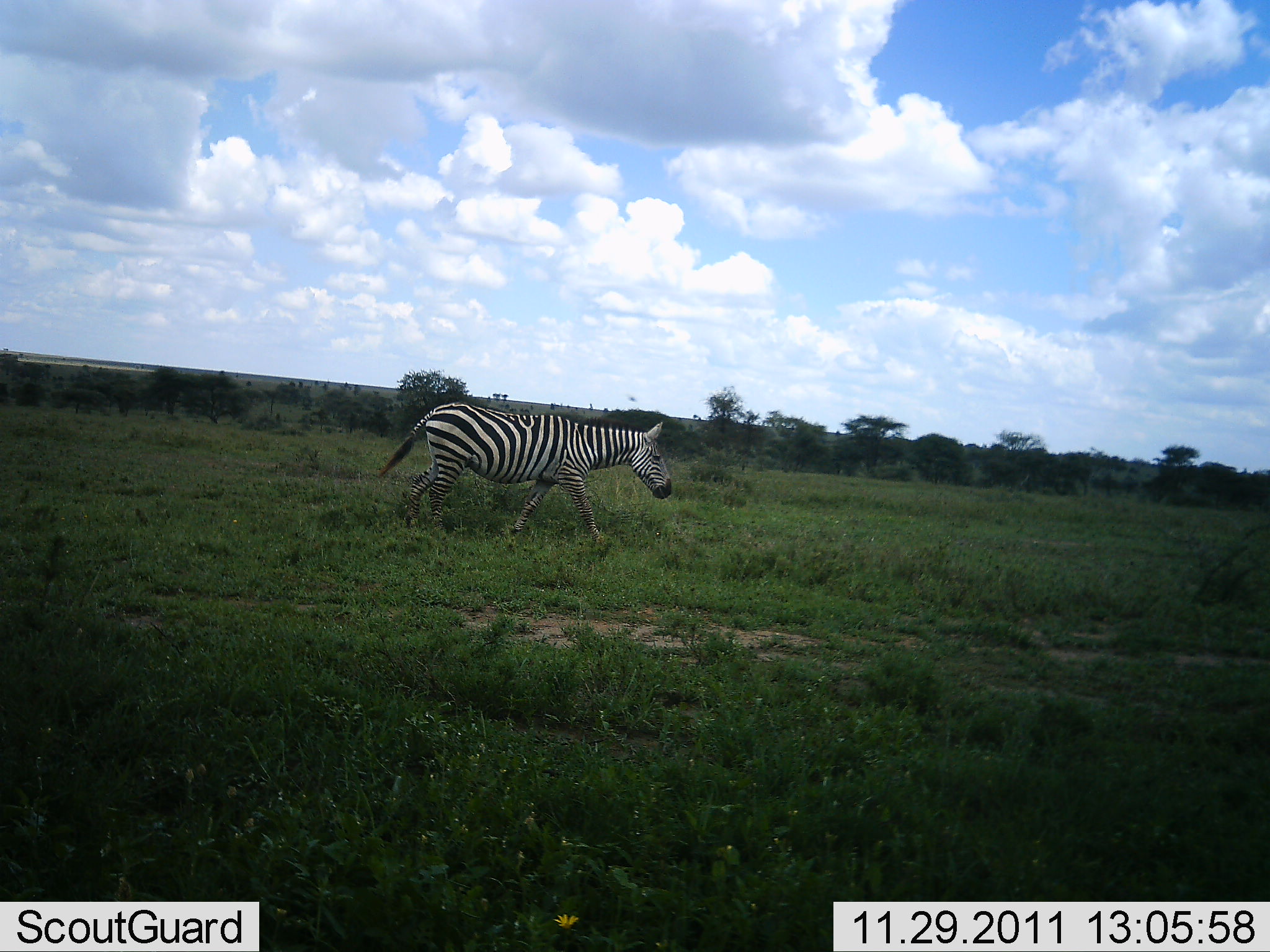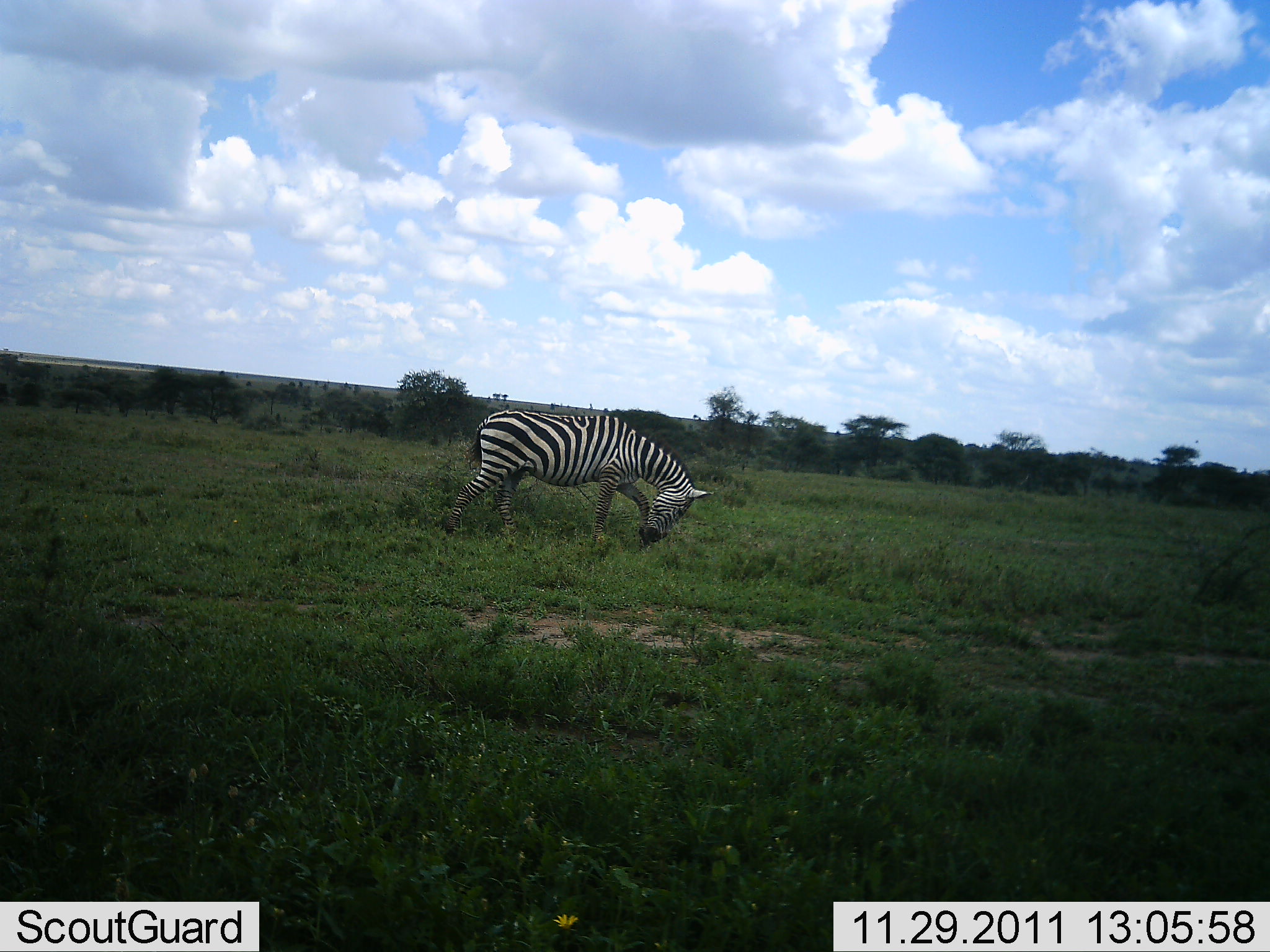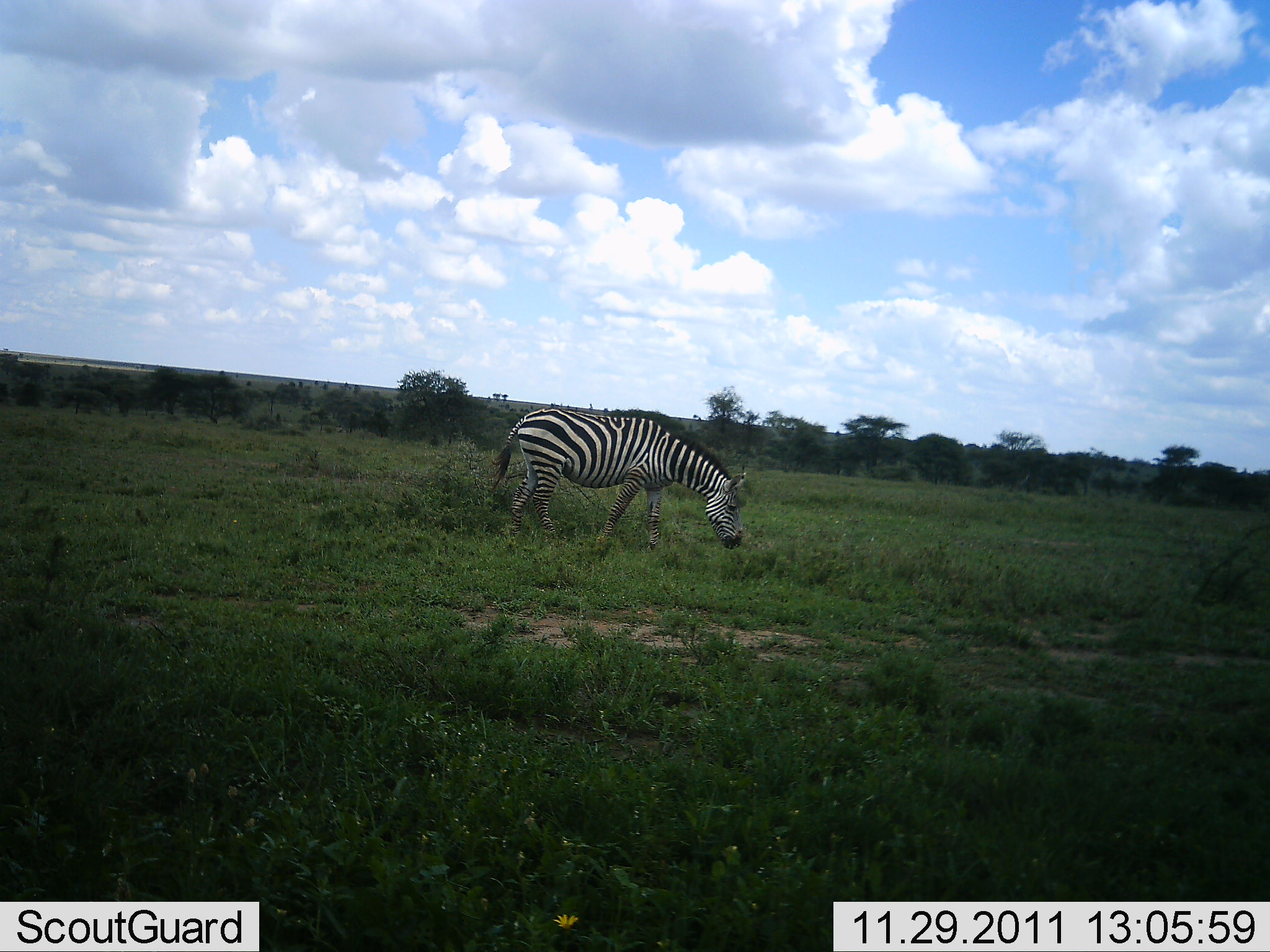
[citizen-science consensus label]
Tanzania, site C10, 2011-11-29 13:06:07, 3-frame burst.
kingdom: Animalia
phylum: Chordata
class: Mammalia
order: Perissodactyla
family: Equidae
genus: Equus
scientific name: Equus quagga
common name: plains zebra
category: zebra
Zebra (plains zebra) (Equus quagga), count 1. Behavior (volunteer vote fractions): standing 25%, resting 0%, moving 58%, interacting 8%. Young present (vote fraction): 0%. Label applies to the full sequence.